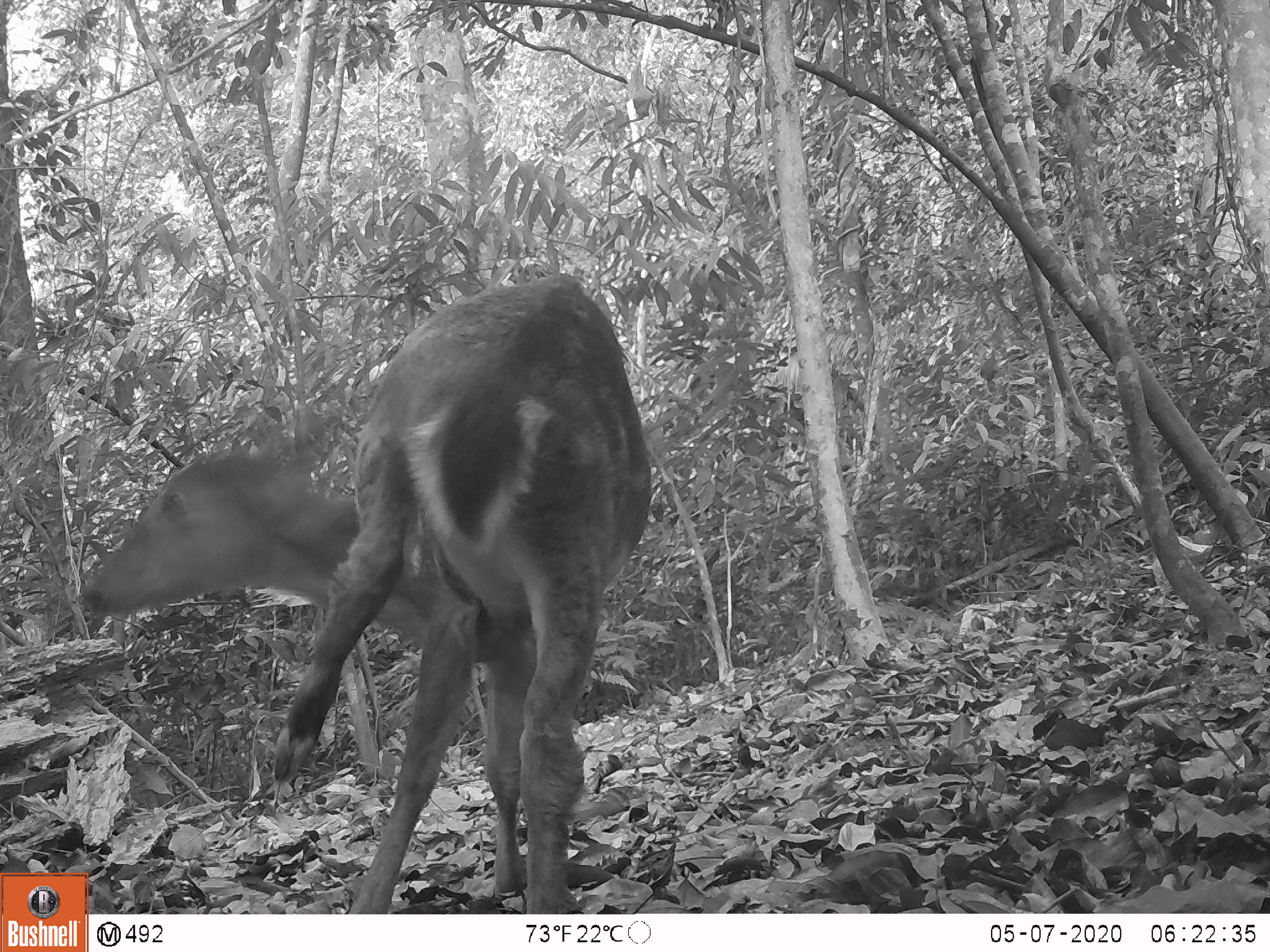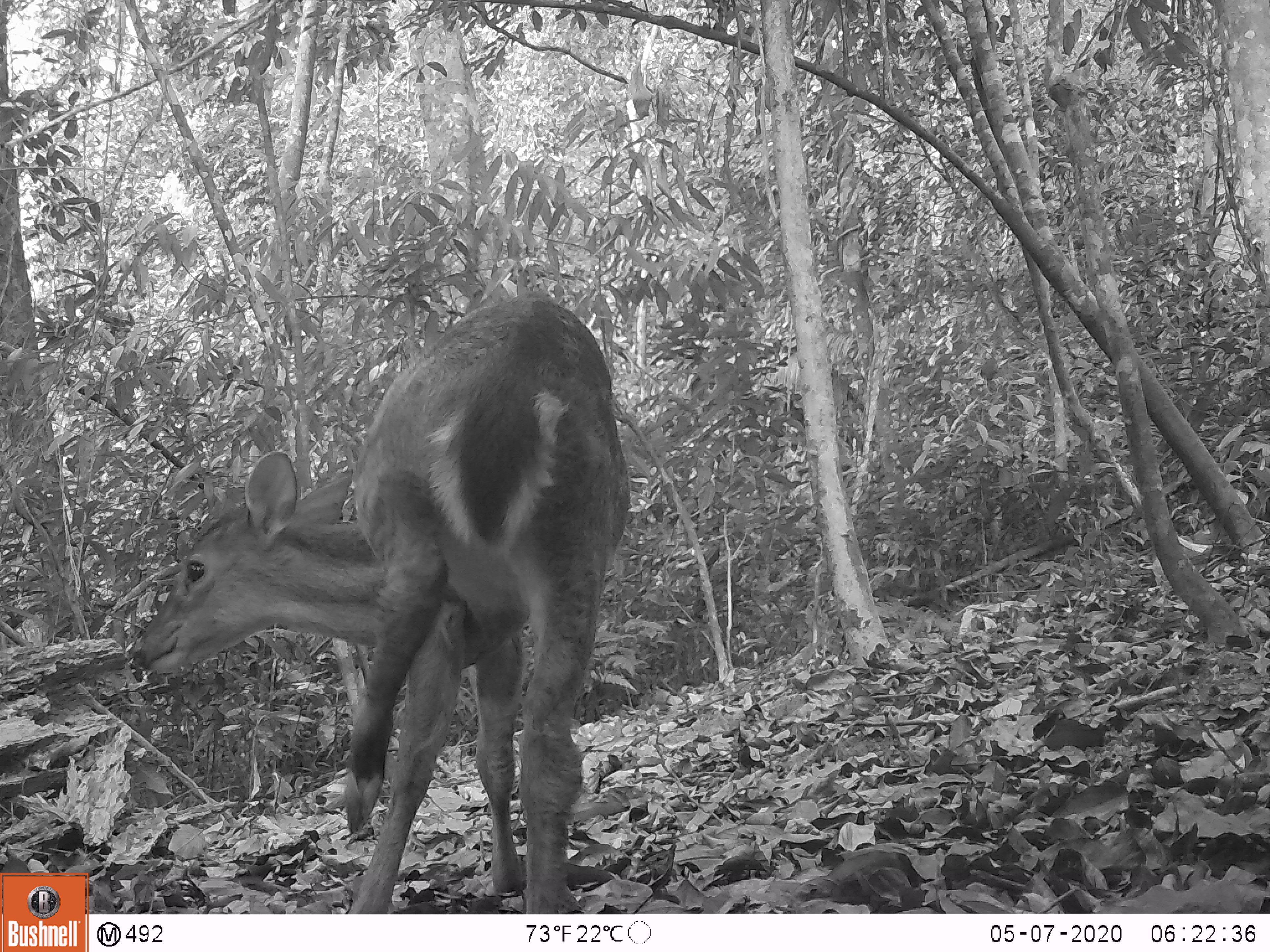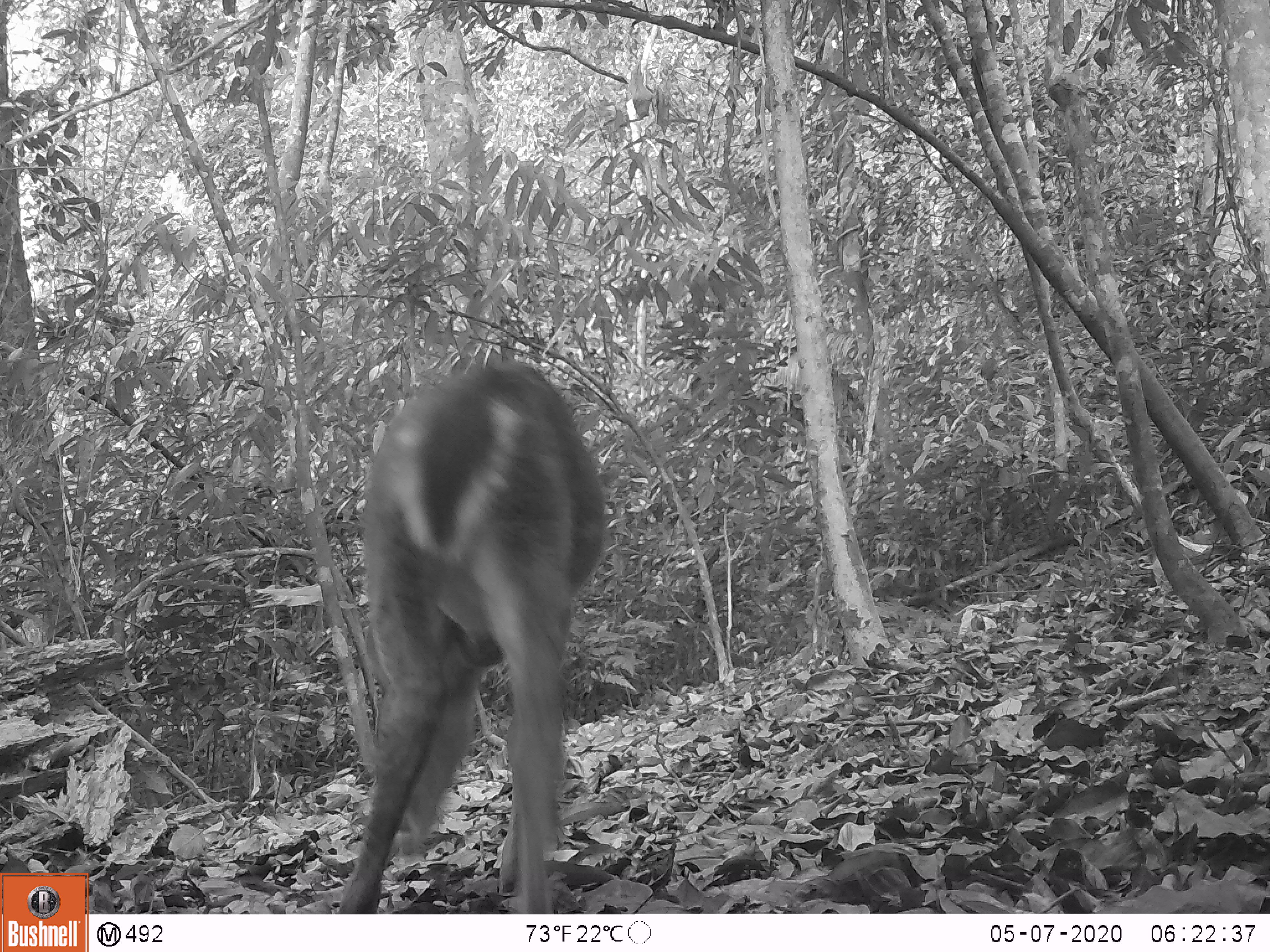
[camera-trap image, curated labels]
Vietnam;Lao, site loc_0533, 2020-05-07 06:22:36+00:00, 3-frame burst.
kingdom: Animalia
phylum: Chordata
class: Mammalia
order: Artiodactyla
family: Cervidae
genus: Muntiacus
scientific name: Muntiacus vuquangensis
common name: large-antlered muntjac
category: large antlered muntjac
Large antlered muntjac (large-antlered muntjac) (Muntiacus vuquangensis). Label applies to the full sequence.